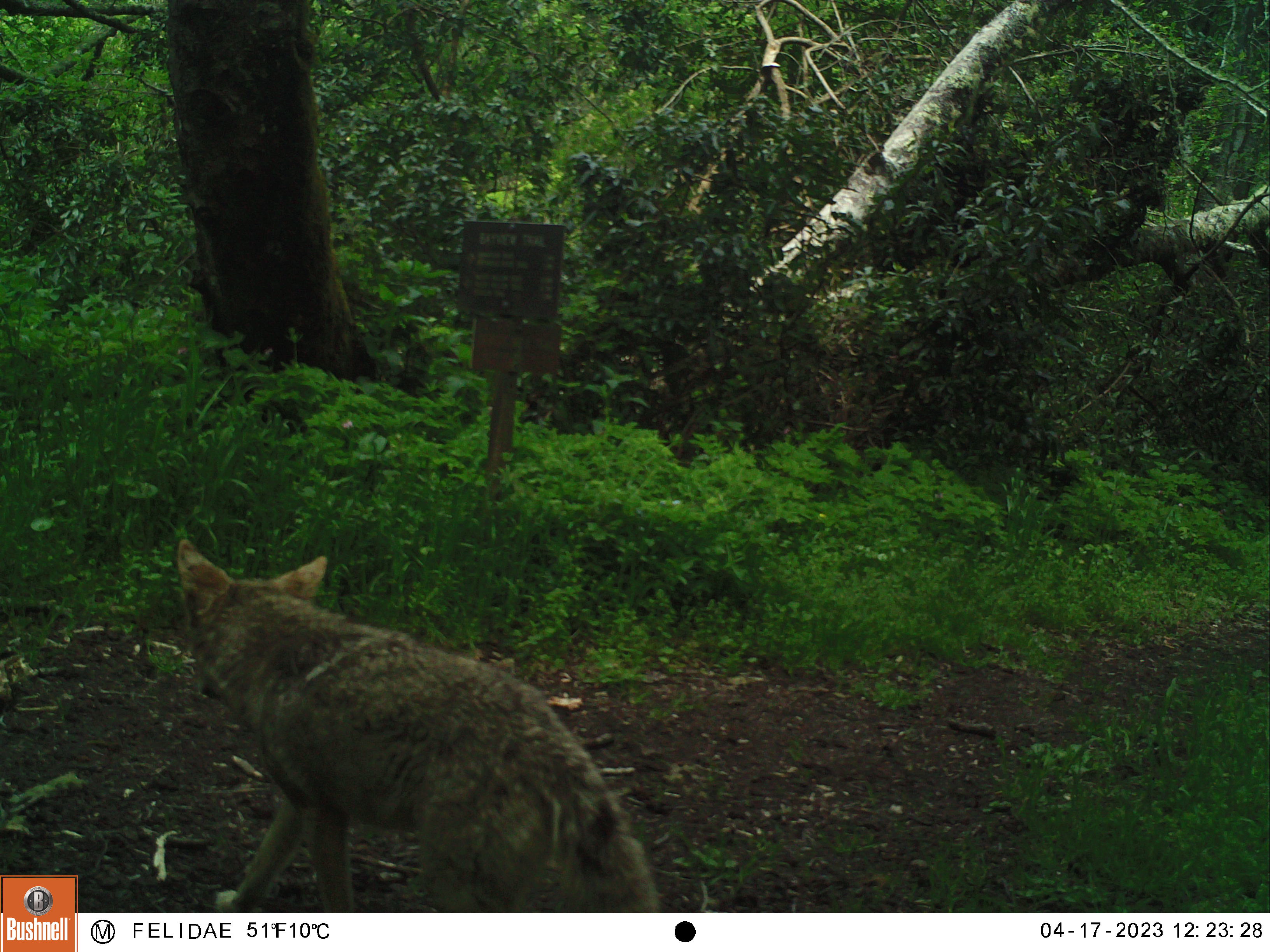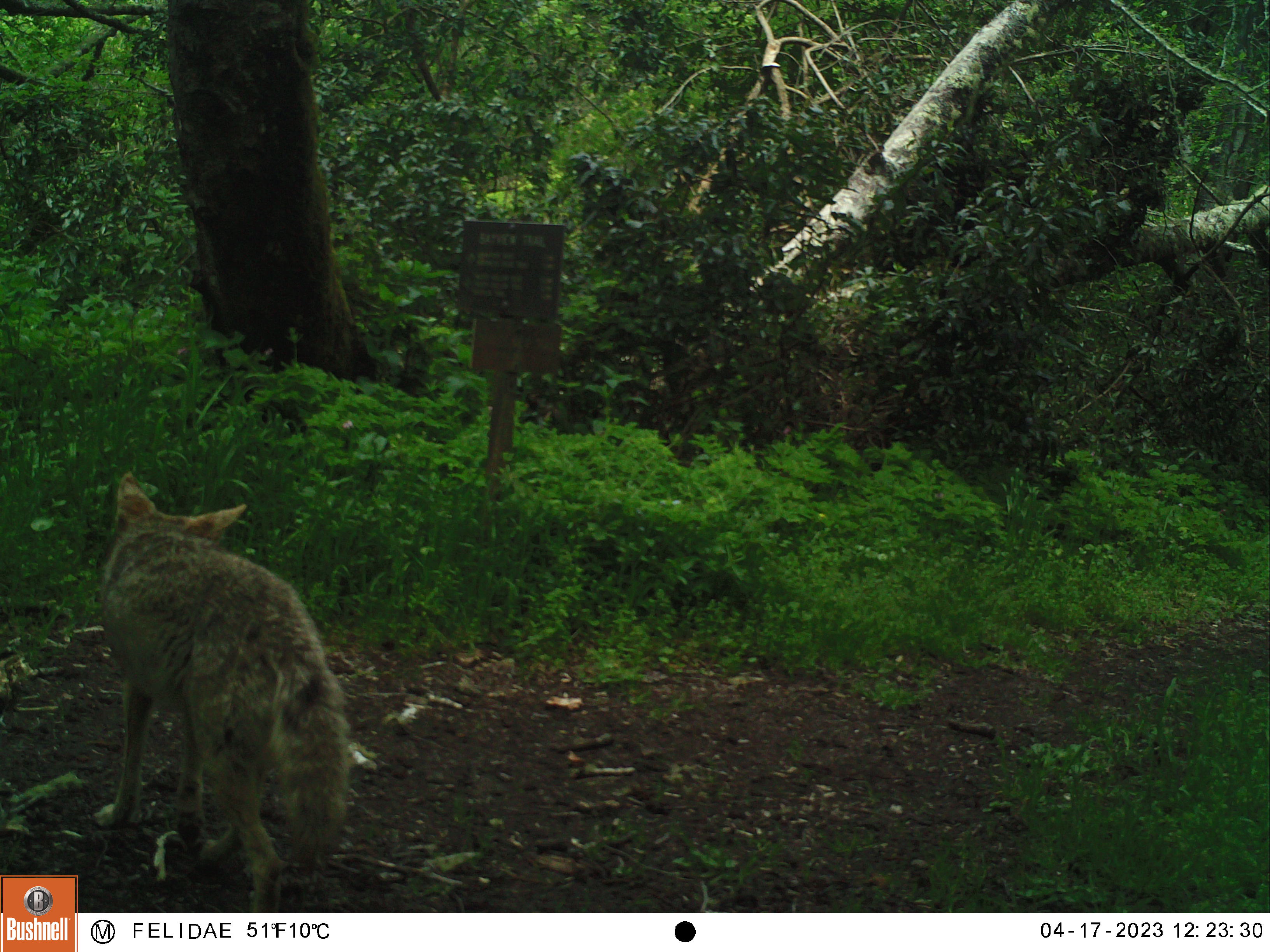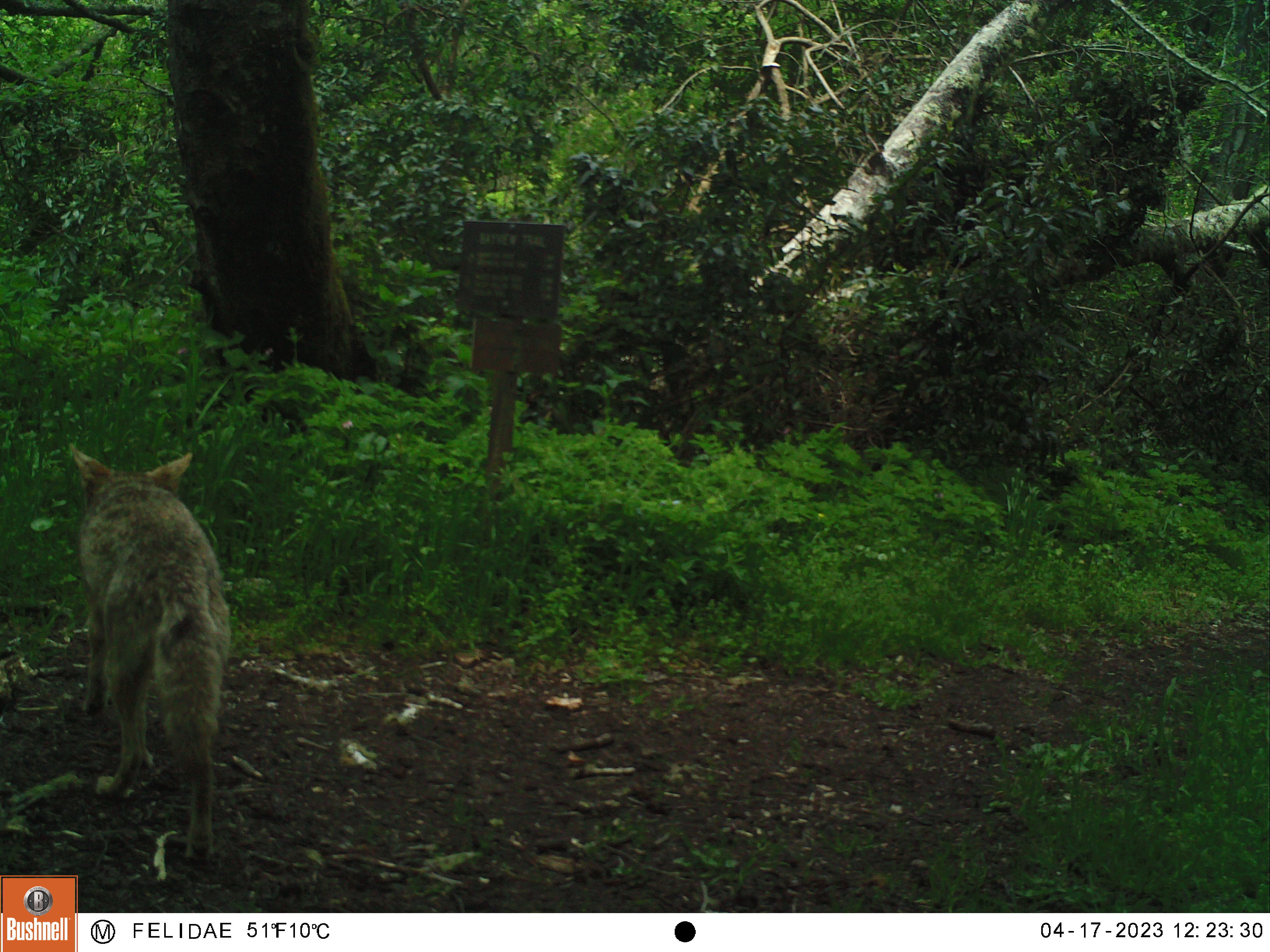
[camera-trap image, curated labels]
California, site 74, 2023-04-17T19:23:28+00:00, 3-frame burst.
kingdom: Animalia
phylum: Chordata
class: Mammalia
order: Carnivora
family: Canidae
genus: Canis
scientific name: Canis latrans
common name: coyote